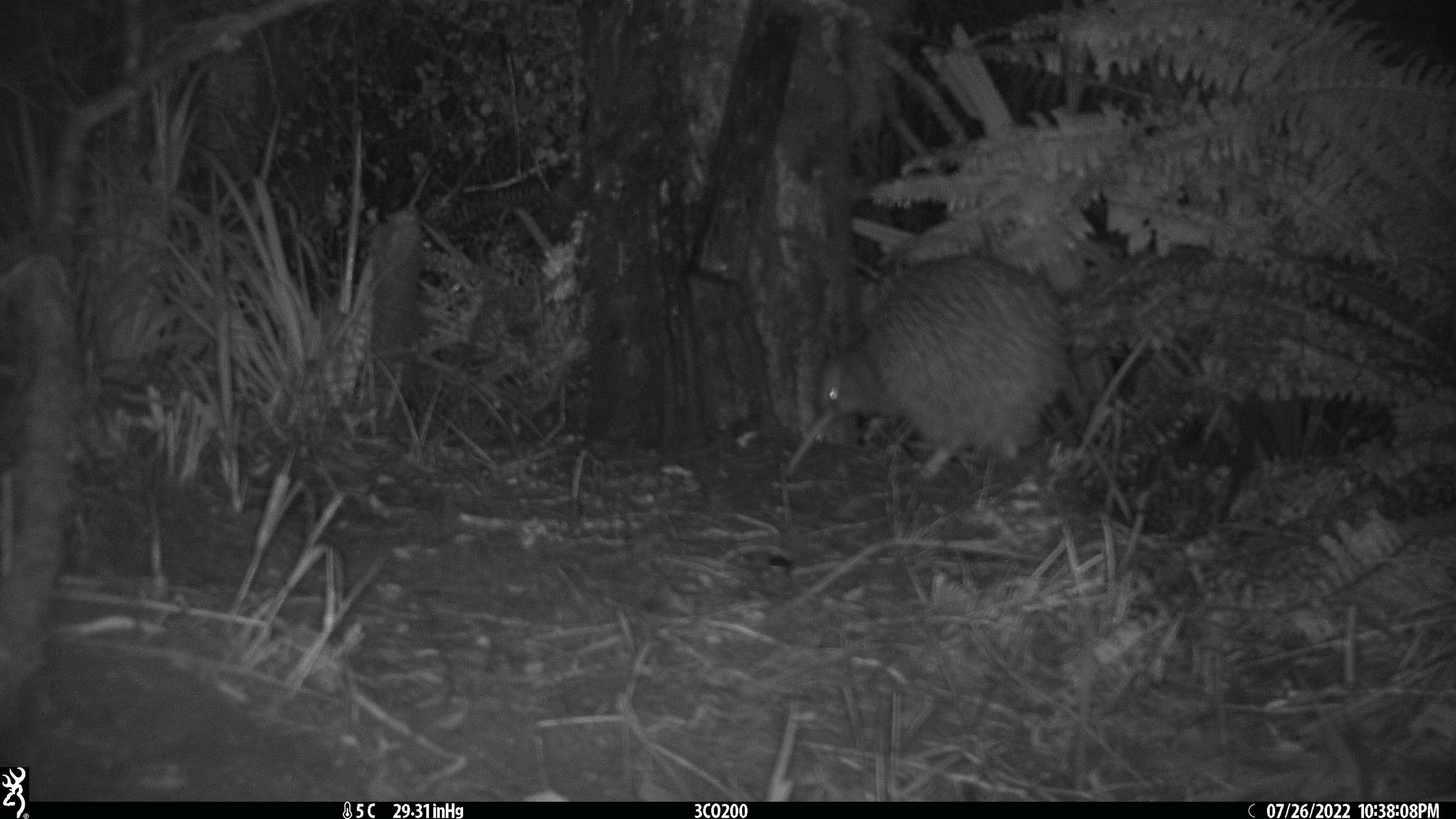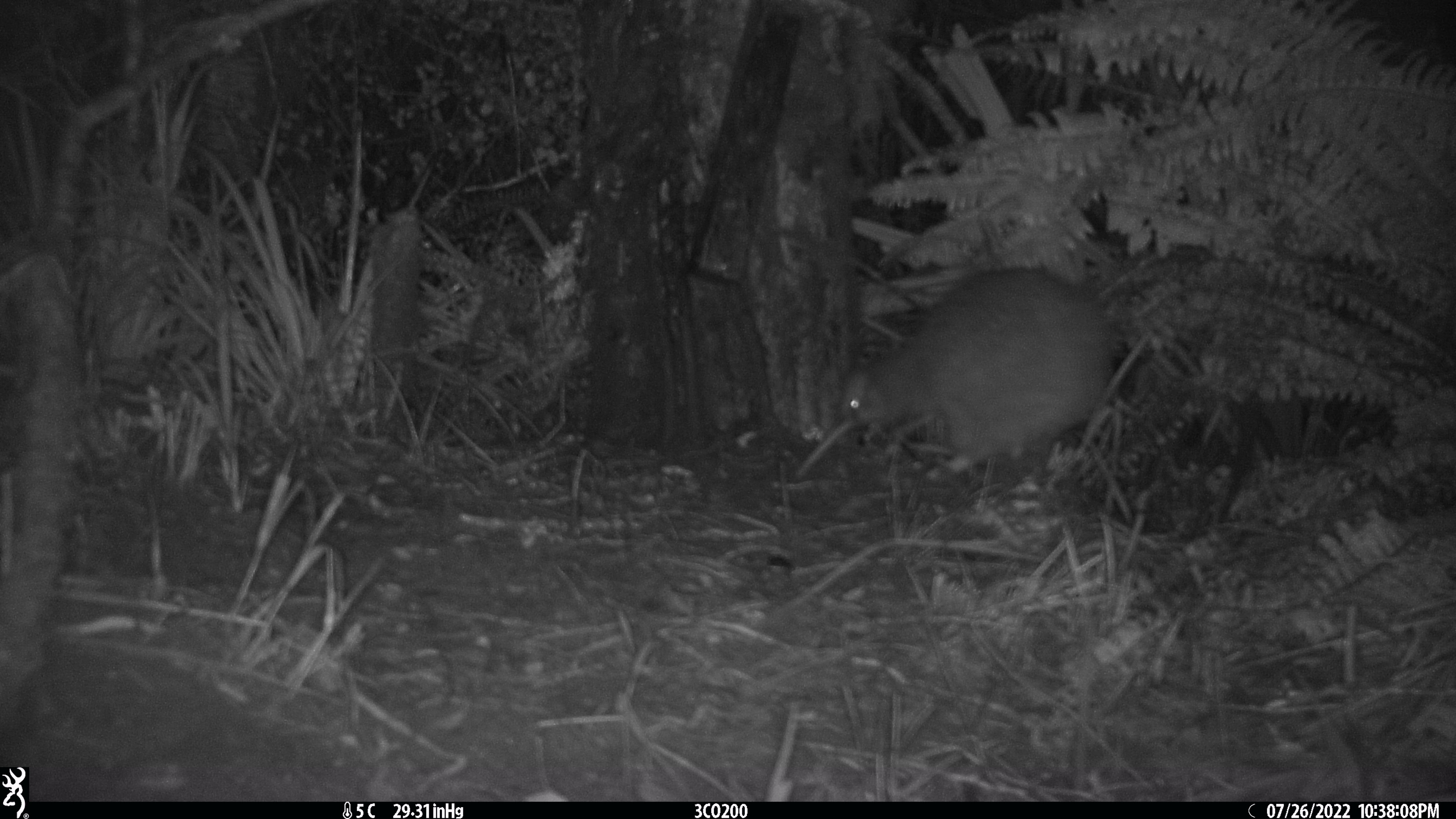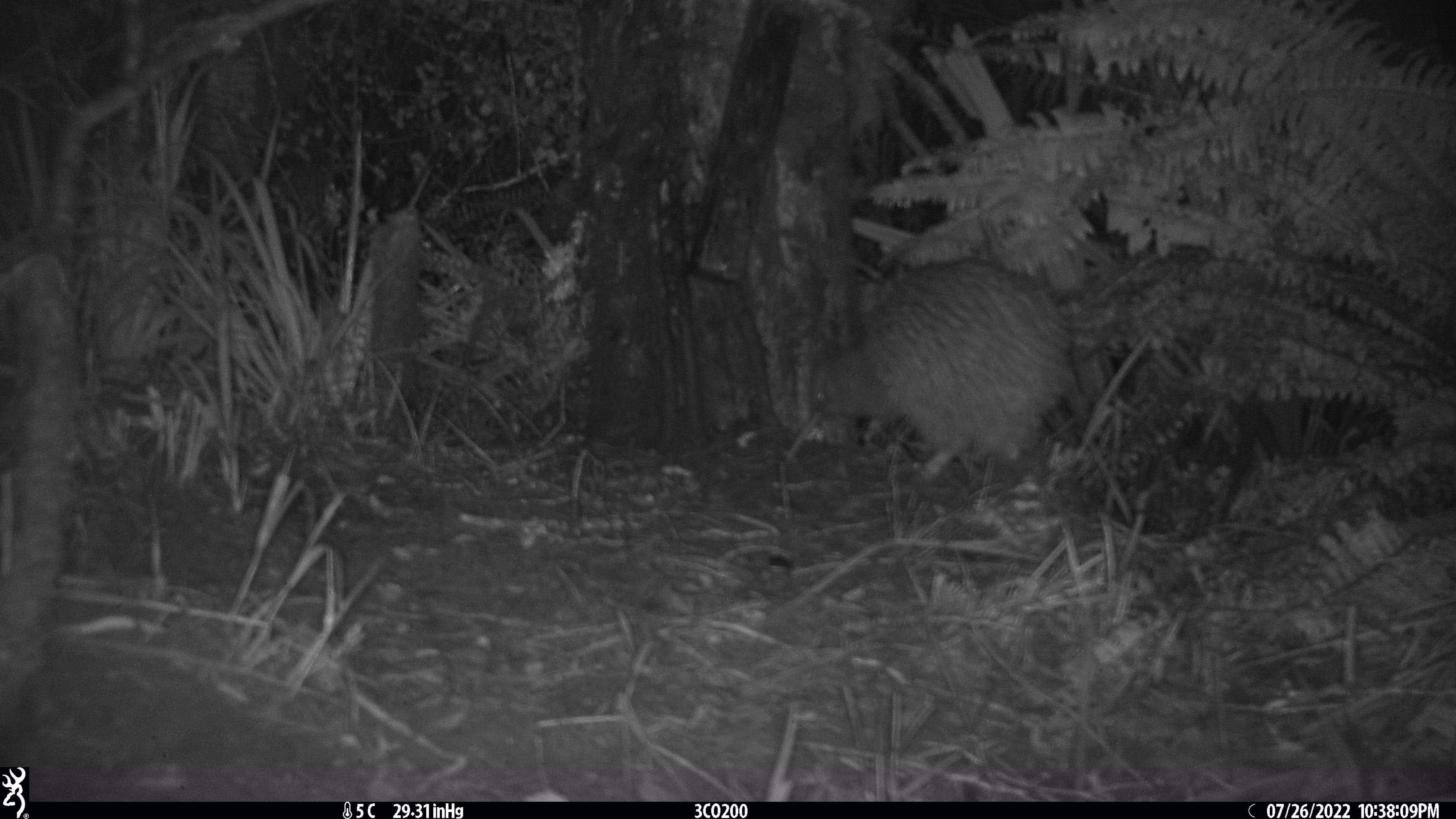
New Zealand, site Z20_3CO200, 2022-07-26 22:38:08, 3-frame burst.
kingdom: Animalia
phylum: Chordata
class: Aves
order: Apterygiformes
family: Apterygidae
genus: Apteryx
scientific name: Apteryx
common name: kiwi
Kiwi (Apteryx).